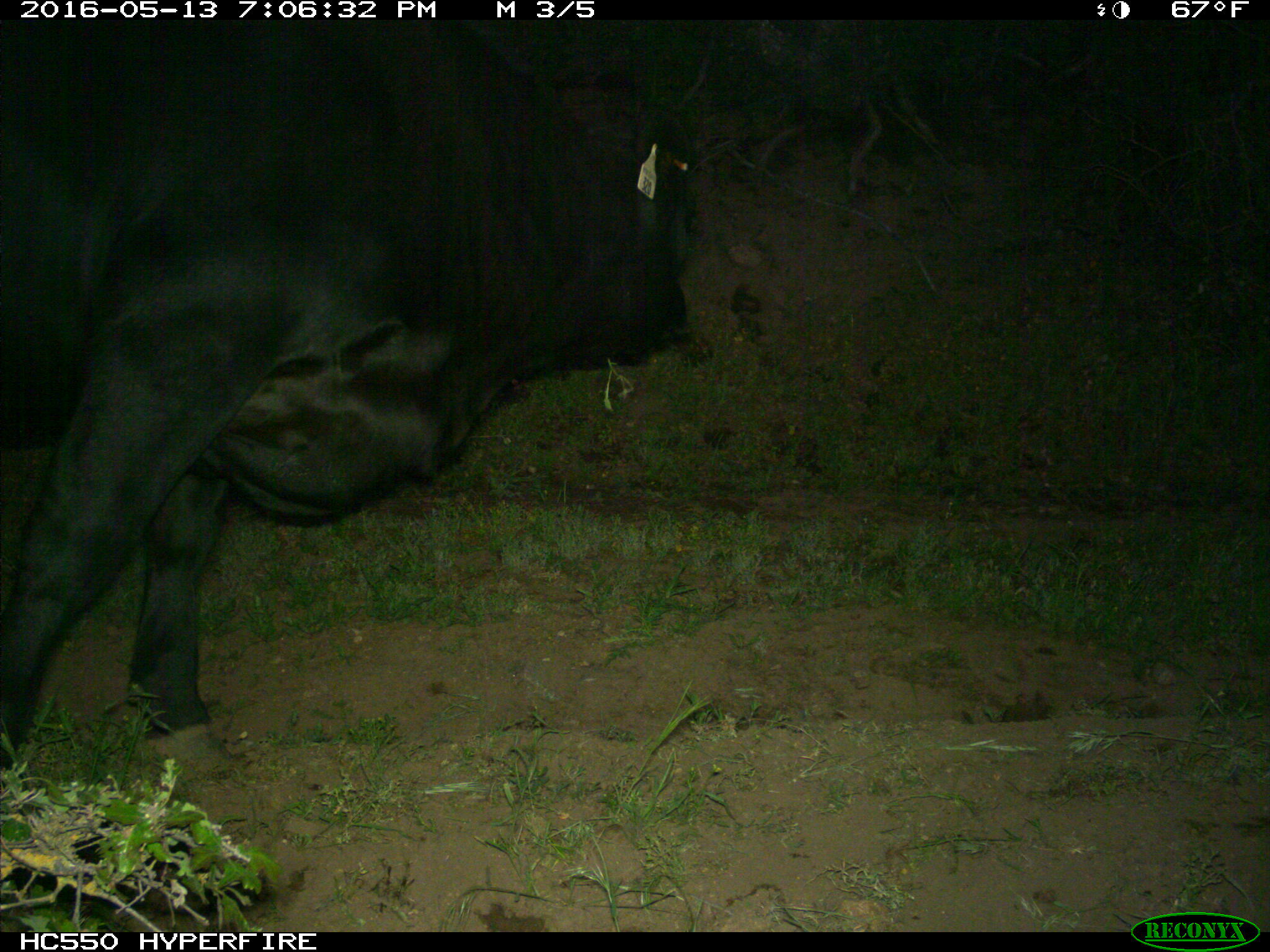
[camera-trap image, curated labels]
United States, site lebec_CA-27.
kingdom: Animalia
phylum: Chordata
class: Mammalia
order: Artiodactyla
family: Bovidae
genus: Bos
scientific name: Bos taurus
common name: domestic cow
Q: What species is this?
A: Bos taurus (domestic cow).